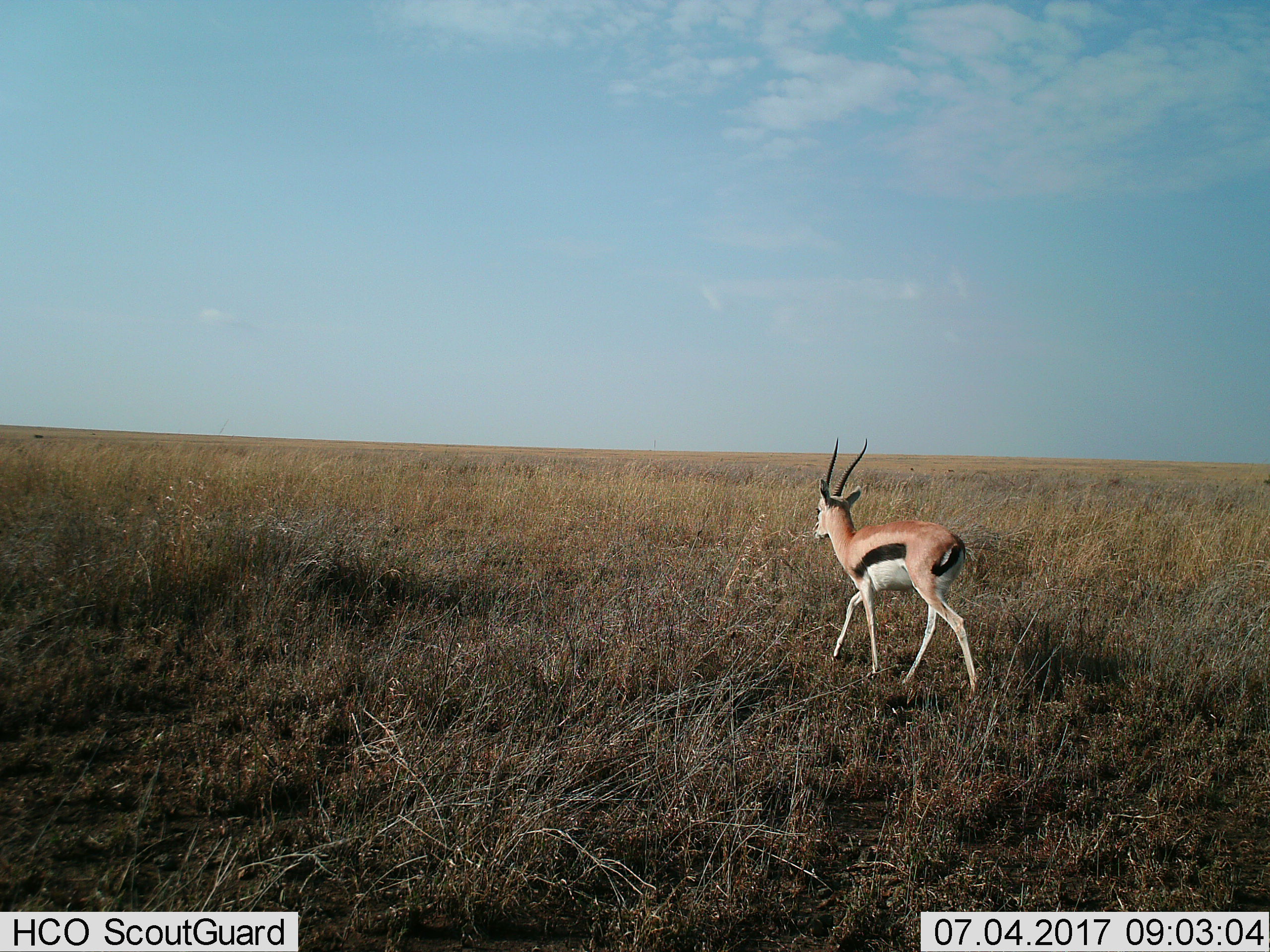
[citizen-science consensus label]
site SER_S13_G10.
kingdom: Animalia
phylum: Chordata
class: Mammalia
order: Artiodactyla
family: Bovidae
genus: Eudorcas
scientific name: Eudorcas thomsonii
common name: thomson's gazelle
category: gazellethomsons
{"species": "gazellethomsons (thomson's gazelle) (Eudorcas thomsonii)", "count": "1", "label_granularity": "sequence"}